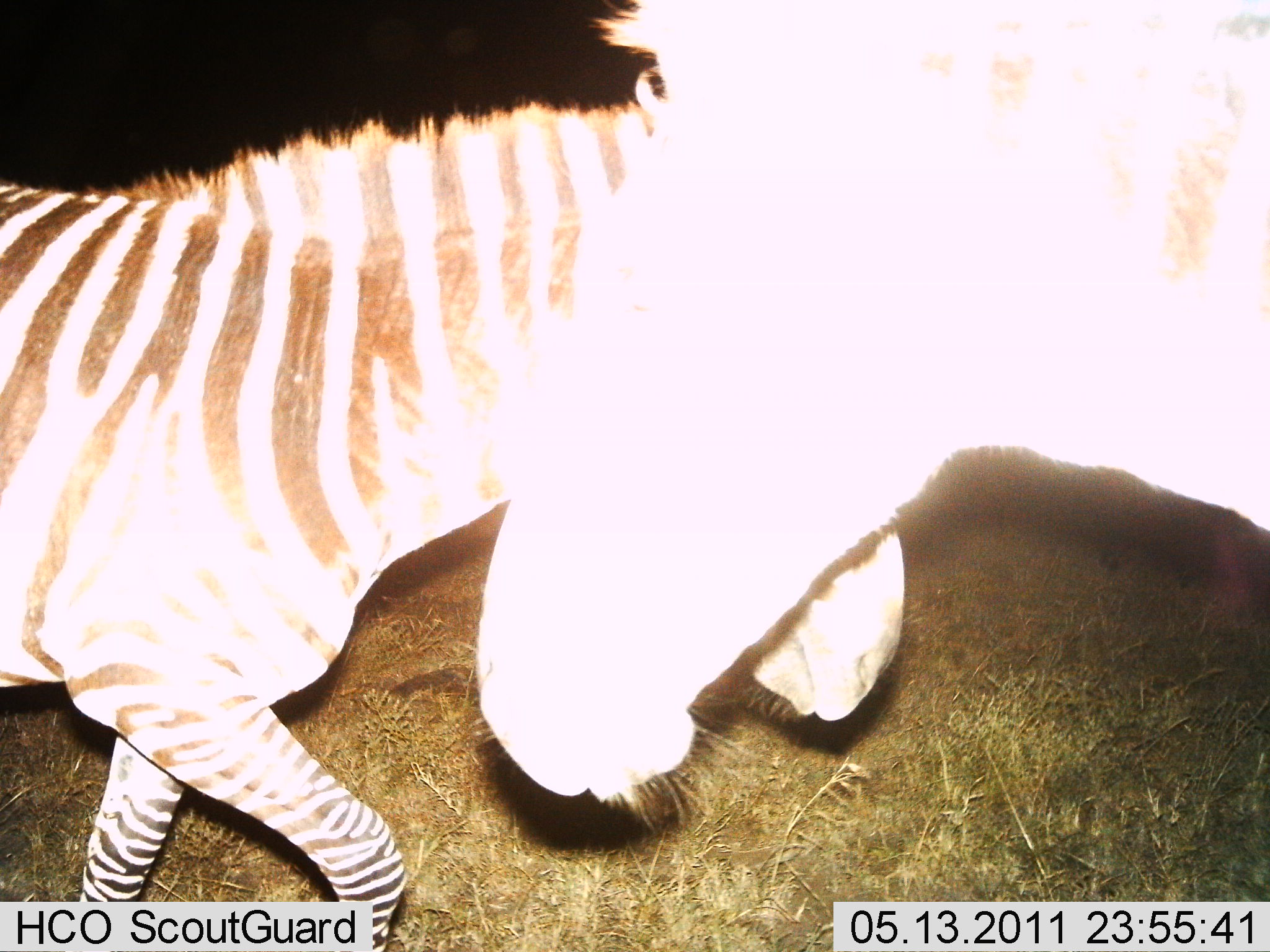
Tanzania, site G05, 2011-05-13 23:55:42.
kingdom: Animalia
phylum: Chordata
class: Mammalia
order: Perissodactyla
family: Equidae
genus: Equus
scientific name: Equus quagga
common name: plains zebra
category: zebra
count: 2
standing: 33%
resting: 0%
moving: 58%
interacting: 25%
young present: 8%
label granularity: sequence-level